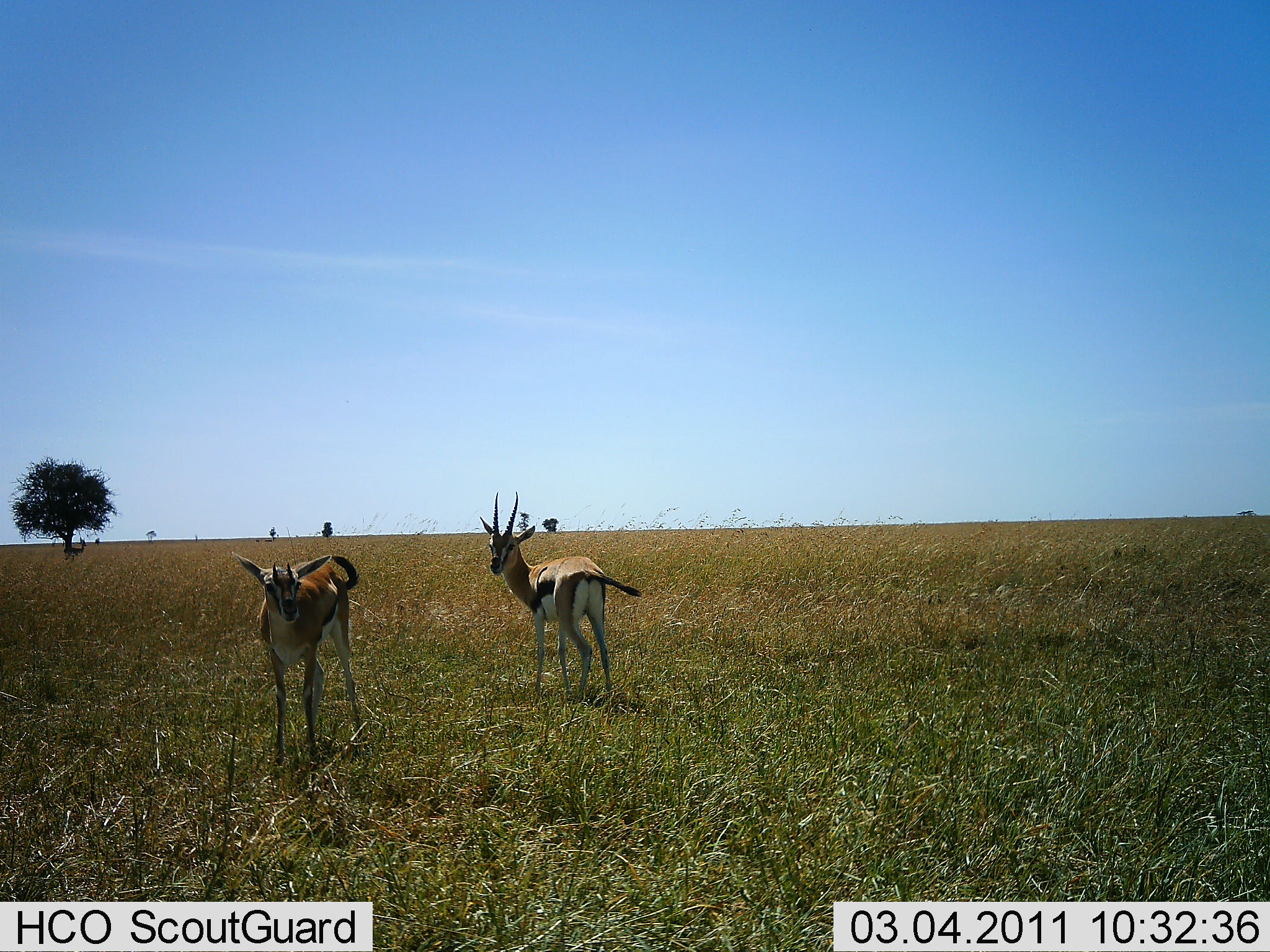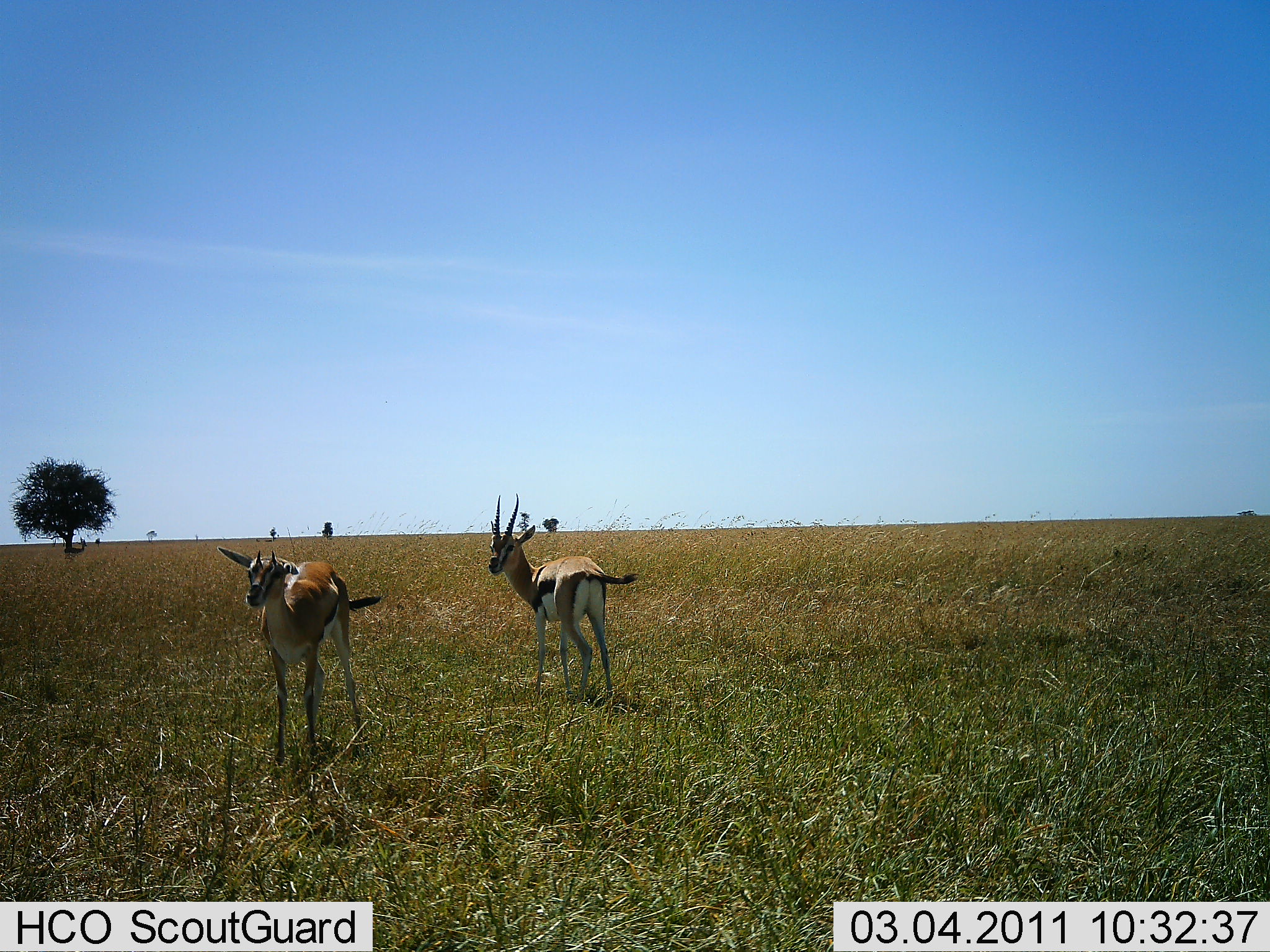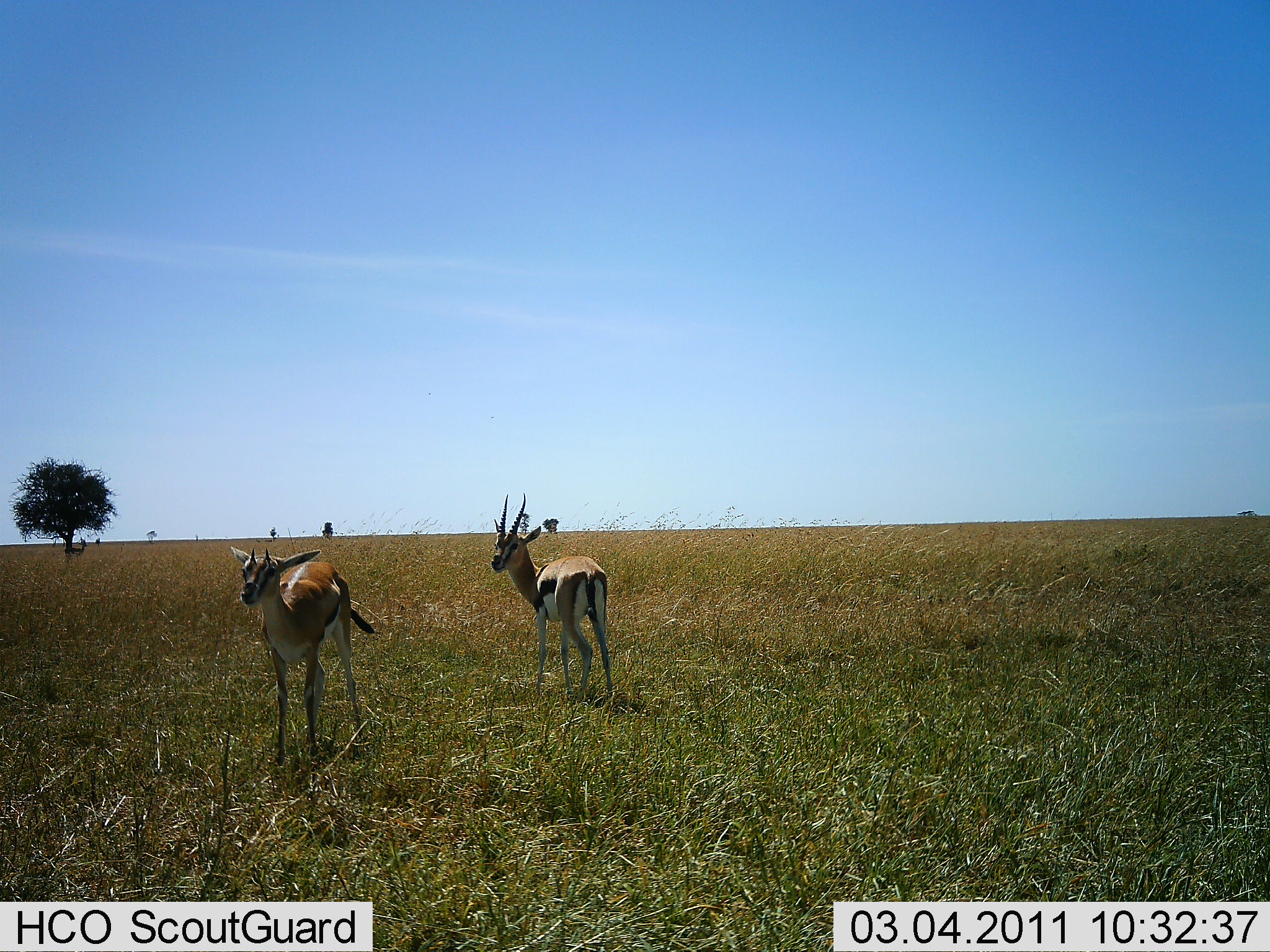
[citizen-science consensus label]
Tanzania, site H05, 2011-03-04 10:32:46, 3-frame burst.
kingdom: Animalia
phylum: Chordata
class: Mammalia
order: Artiodactyla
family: Bovidae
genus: Eudorcas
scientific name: Eudorcas thomsonii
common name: thomson's gazelle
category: gazellethomsons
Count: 2.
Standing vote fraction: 100%.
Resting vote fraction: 8%.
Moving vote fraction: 8%.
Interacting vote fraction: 0%.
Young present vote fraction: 0%.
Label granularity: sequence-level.